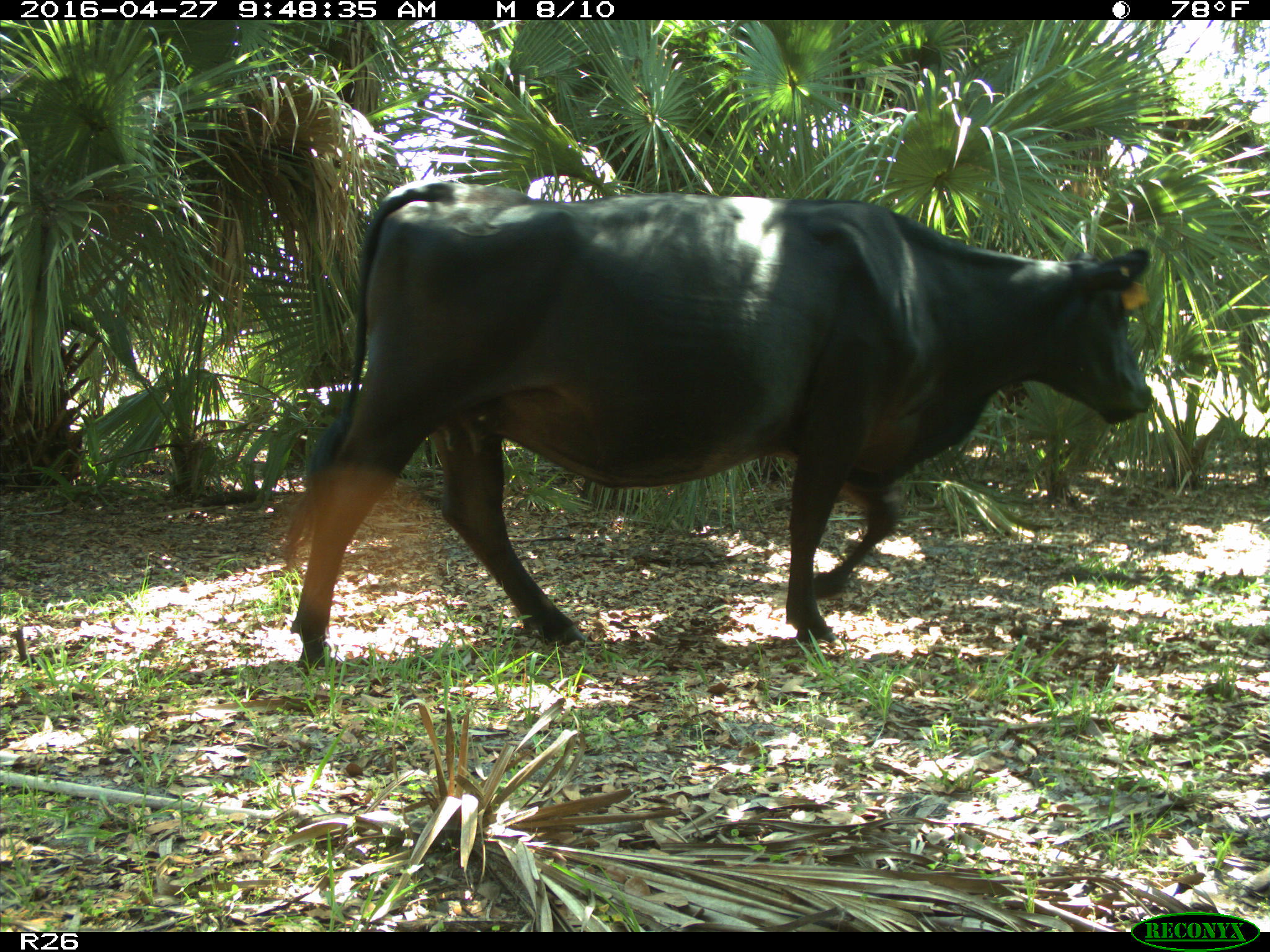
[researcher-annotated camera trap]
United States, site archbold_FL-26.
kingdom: Animalia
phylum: Chordata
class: Mammalia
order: Artiodactyla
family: Bovidae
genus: Bos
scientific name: Bos taurus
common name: domestic cow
Bos taurus (domestic cow).